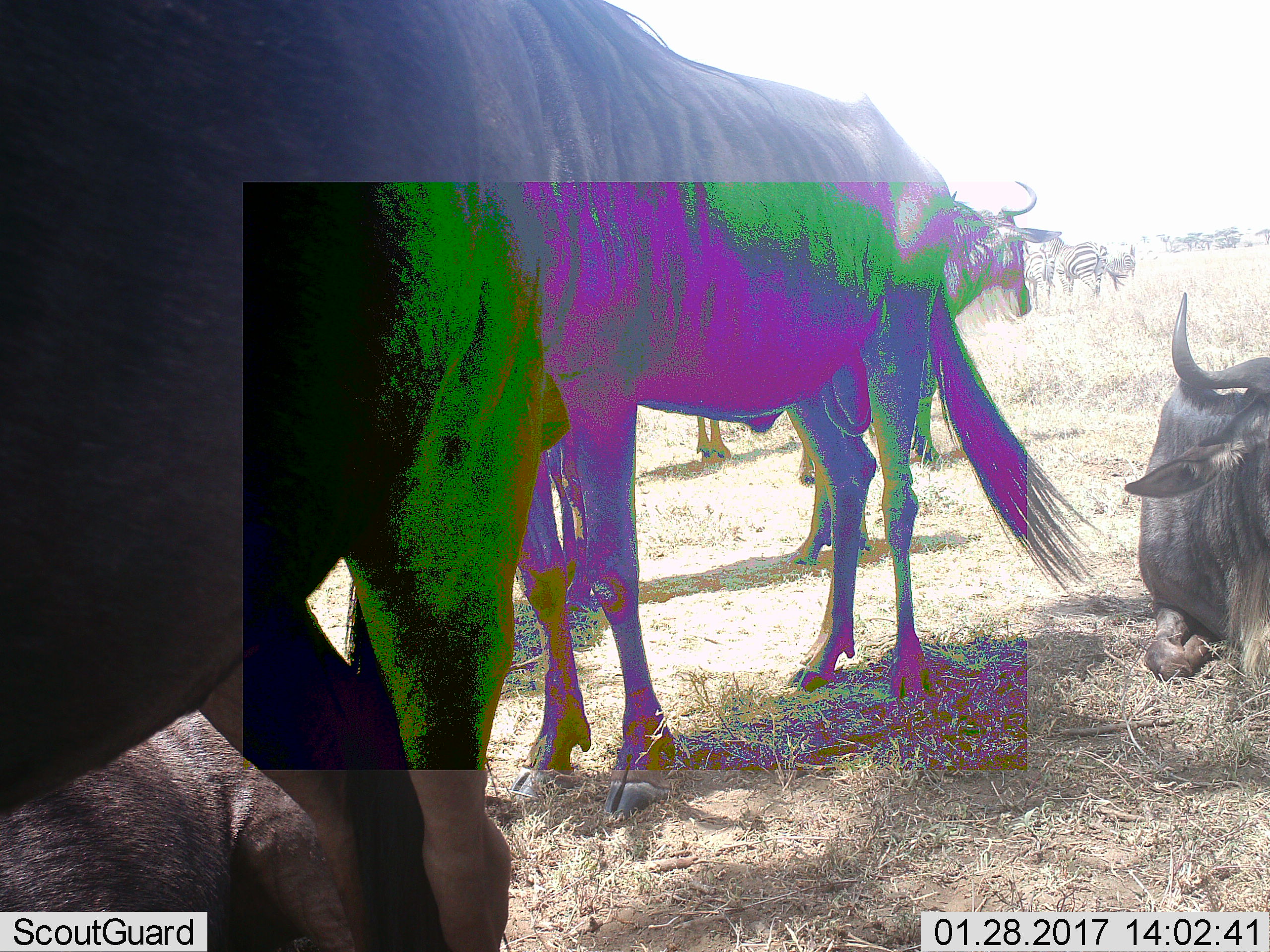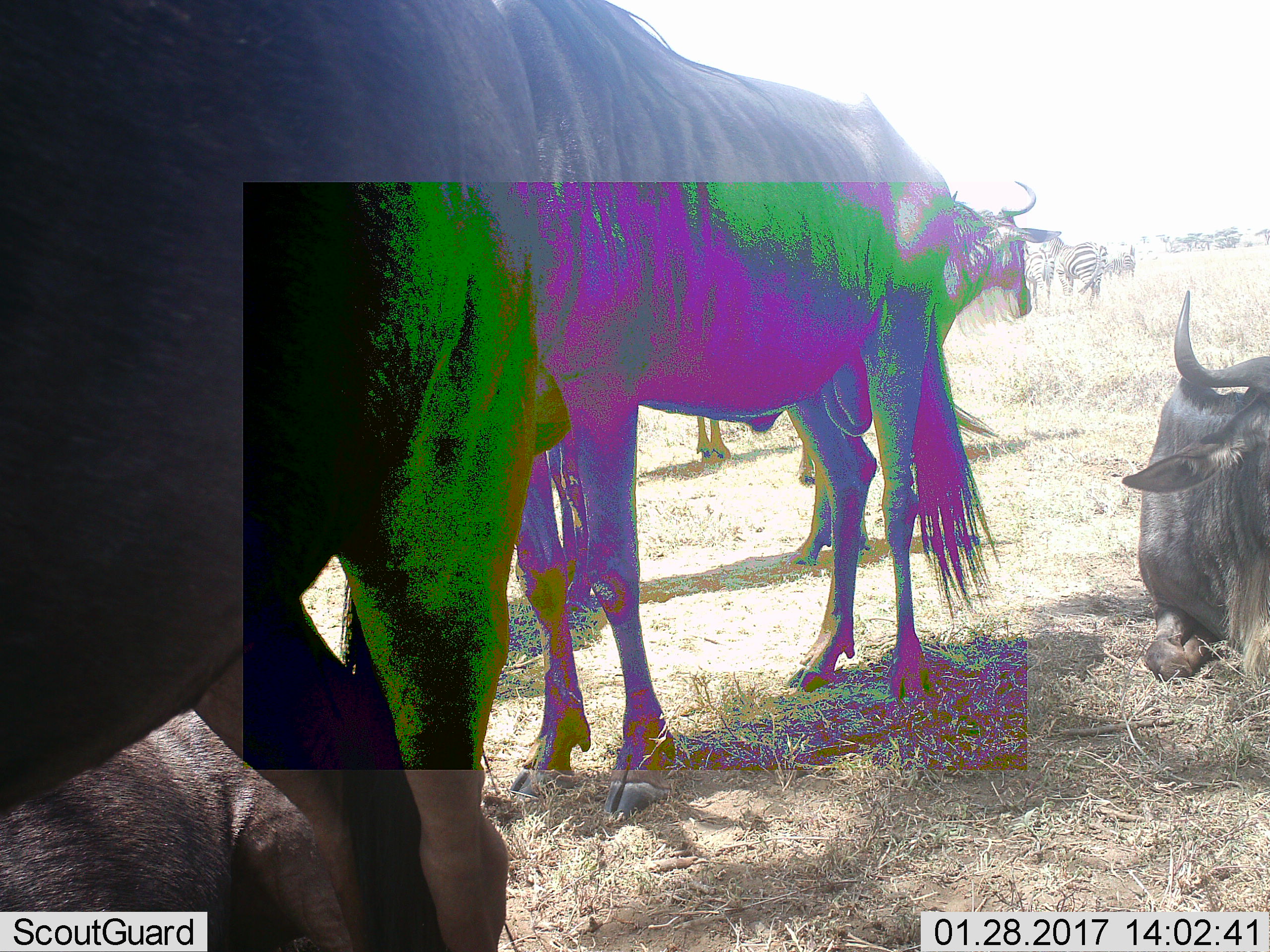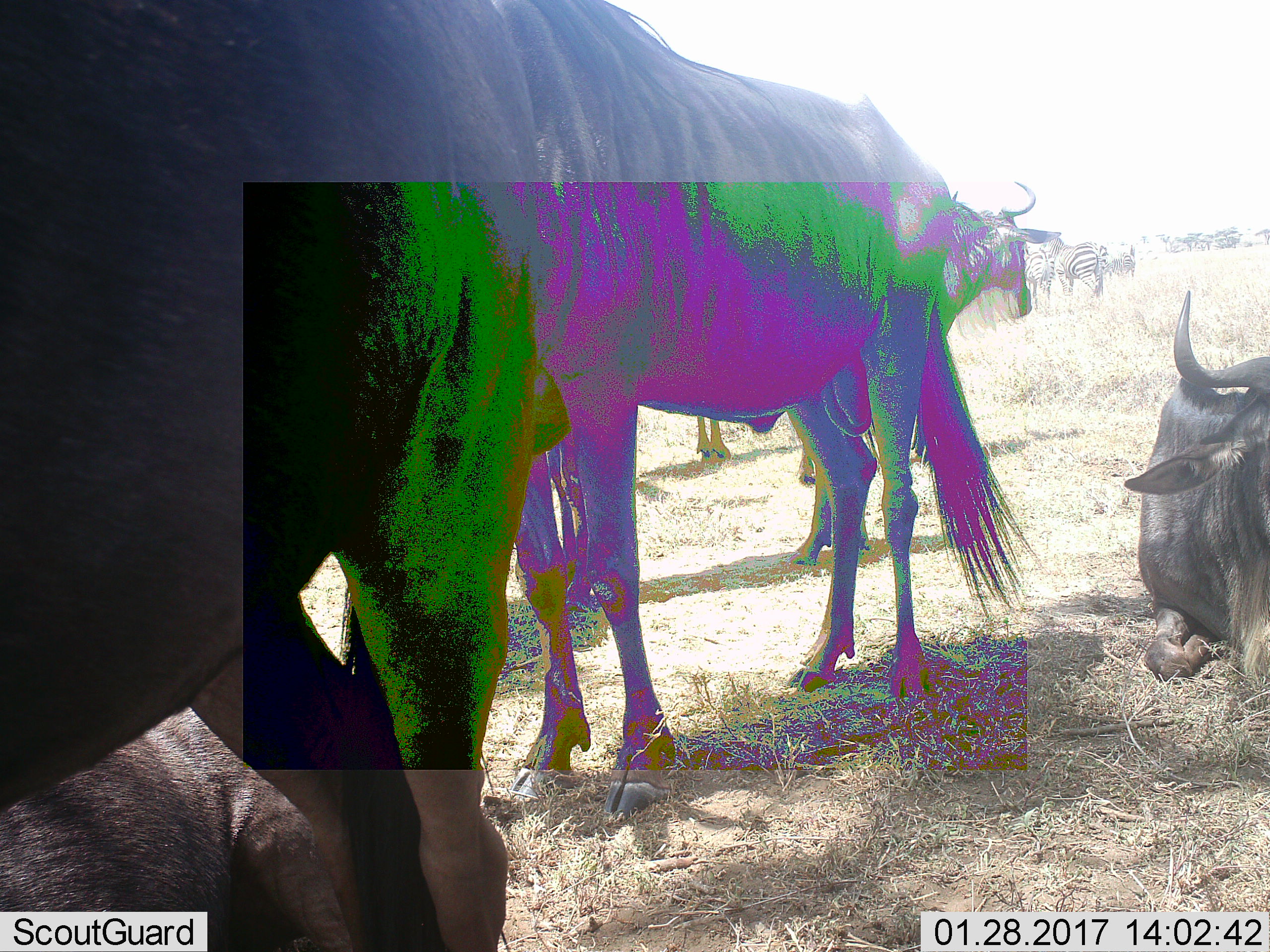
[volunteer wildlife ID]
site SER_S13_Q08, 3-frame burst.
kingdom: Animalia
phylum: Chordata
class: Mammalia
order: Artiodactyla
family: Bovidae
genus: Connochaetes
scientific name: Connochaetes taurinus taurinus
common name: blue wildebeest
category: wildebeestblue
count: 5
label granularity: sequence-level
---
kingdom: Animalia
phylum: Chordata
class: Mammalia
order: Perissodactyla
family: Equidae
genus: Equus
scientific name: Equus quagga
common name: plains zebra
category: zebraplains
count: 3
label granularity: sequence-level